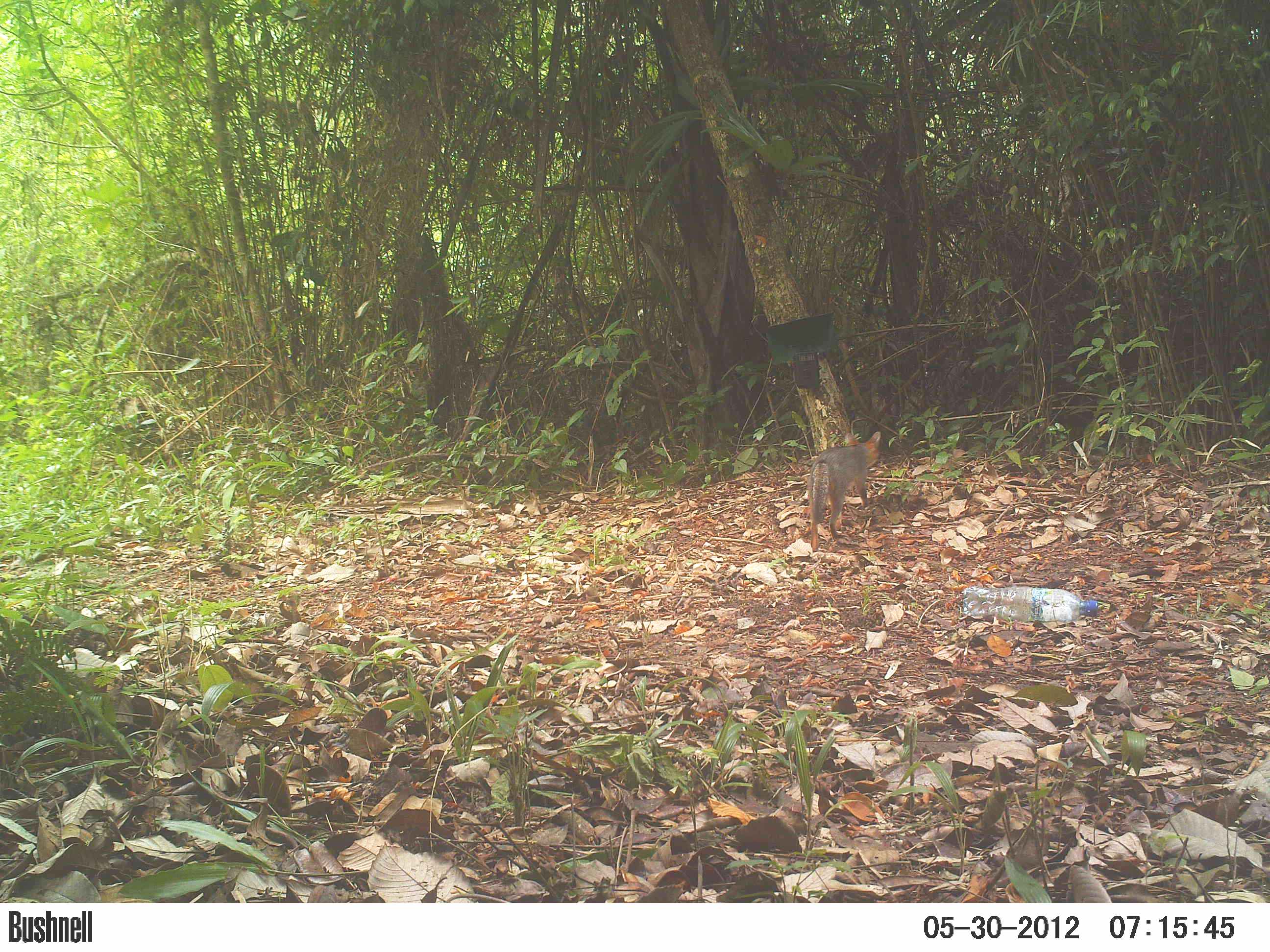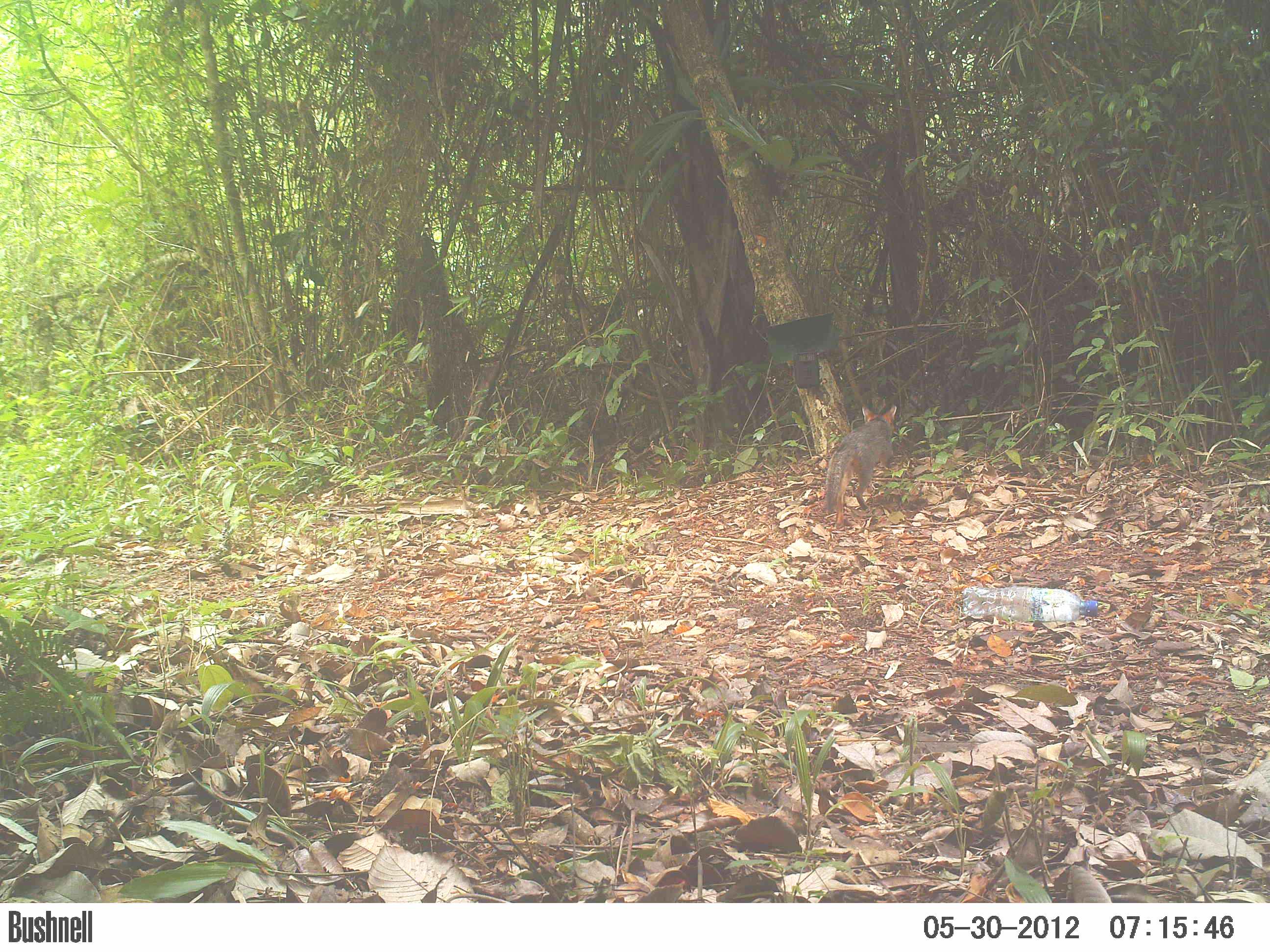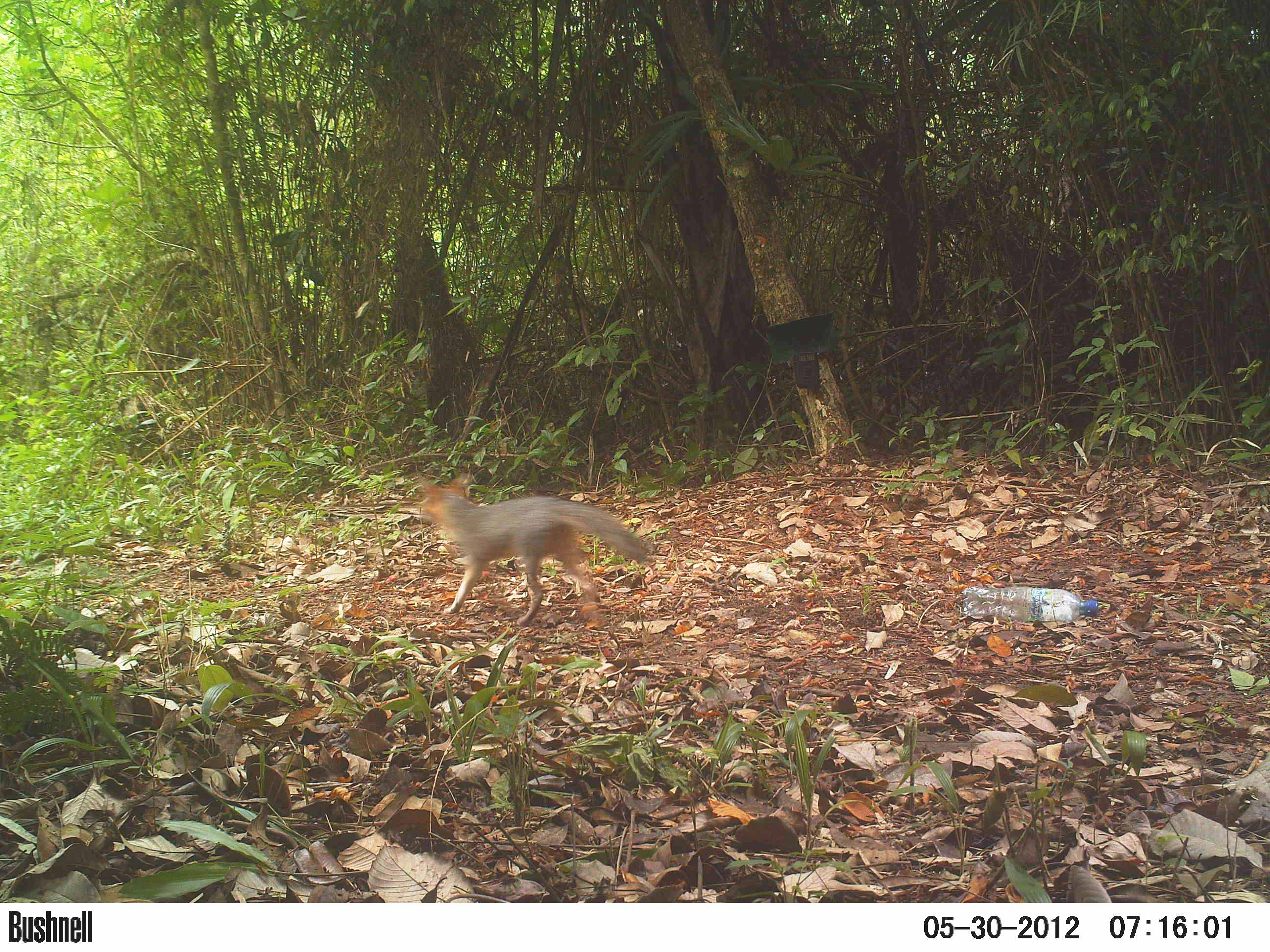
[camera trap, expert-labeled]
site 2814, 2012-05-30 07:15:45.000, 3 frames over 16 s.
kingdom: Animalia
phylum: Chordata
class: Mammalia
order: Carnivora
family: Canidae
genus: Urocyon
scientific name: Urocyon cinereoargenteus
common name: gray fox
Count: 1.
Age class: adult.